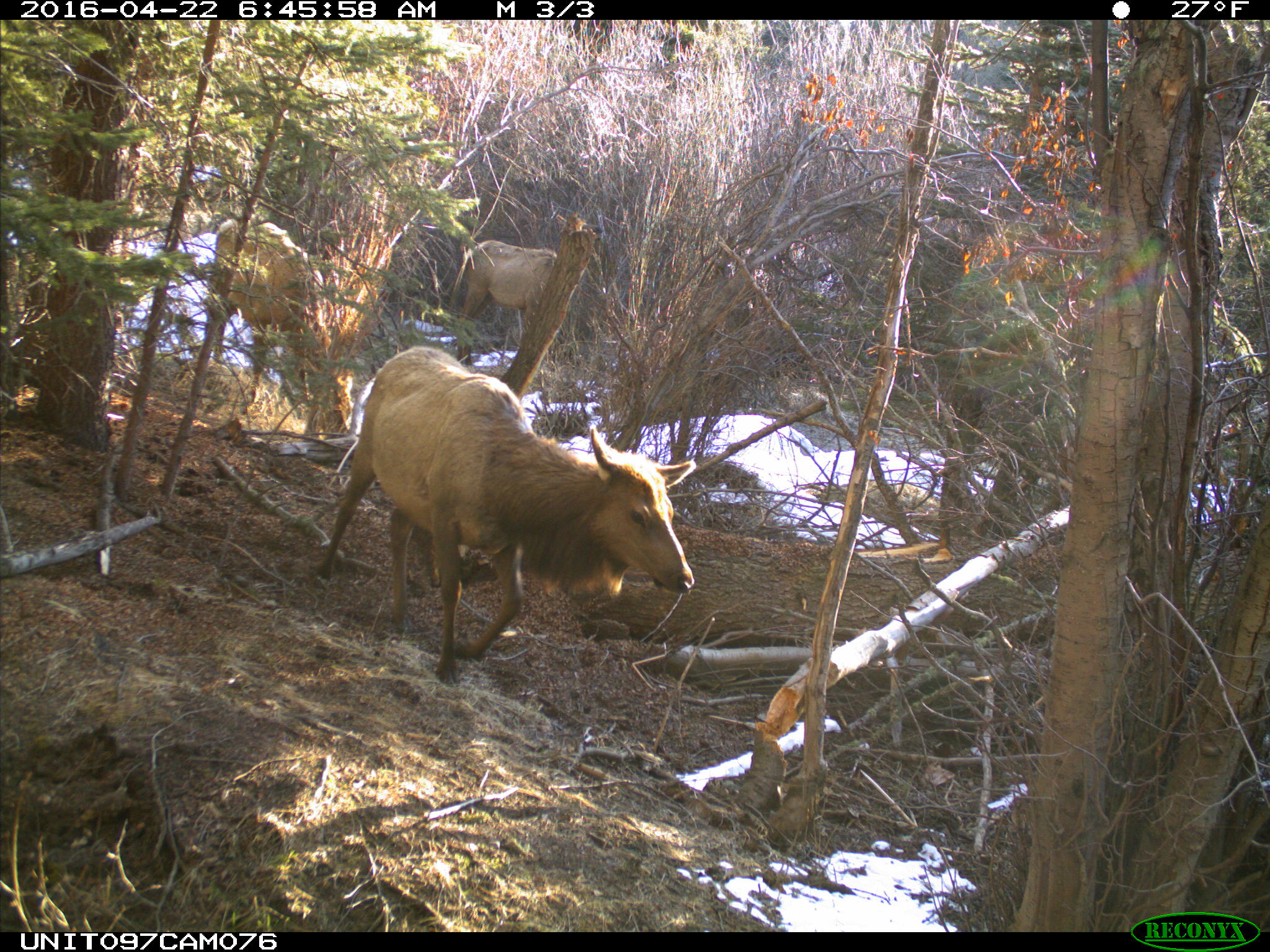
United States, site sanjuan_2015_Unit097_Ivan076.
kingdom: Animalia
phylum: Chordata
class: Mammalia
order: Artiodactyla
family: Cervidae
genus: Cervus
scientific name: Cervus elaphus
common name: red deer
Cervus elaphus (red deer).